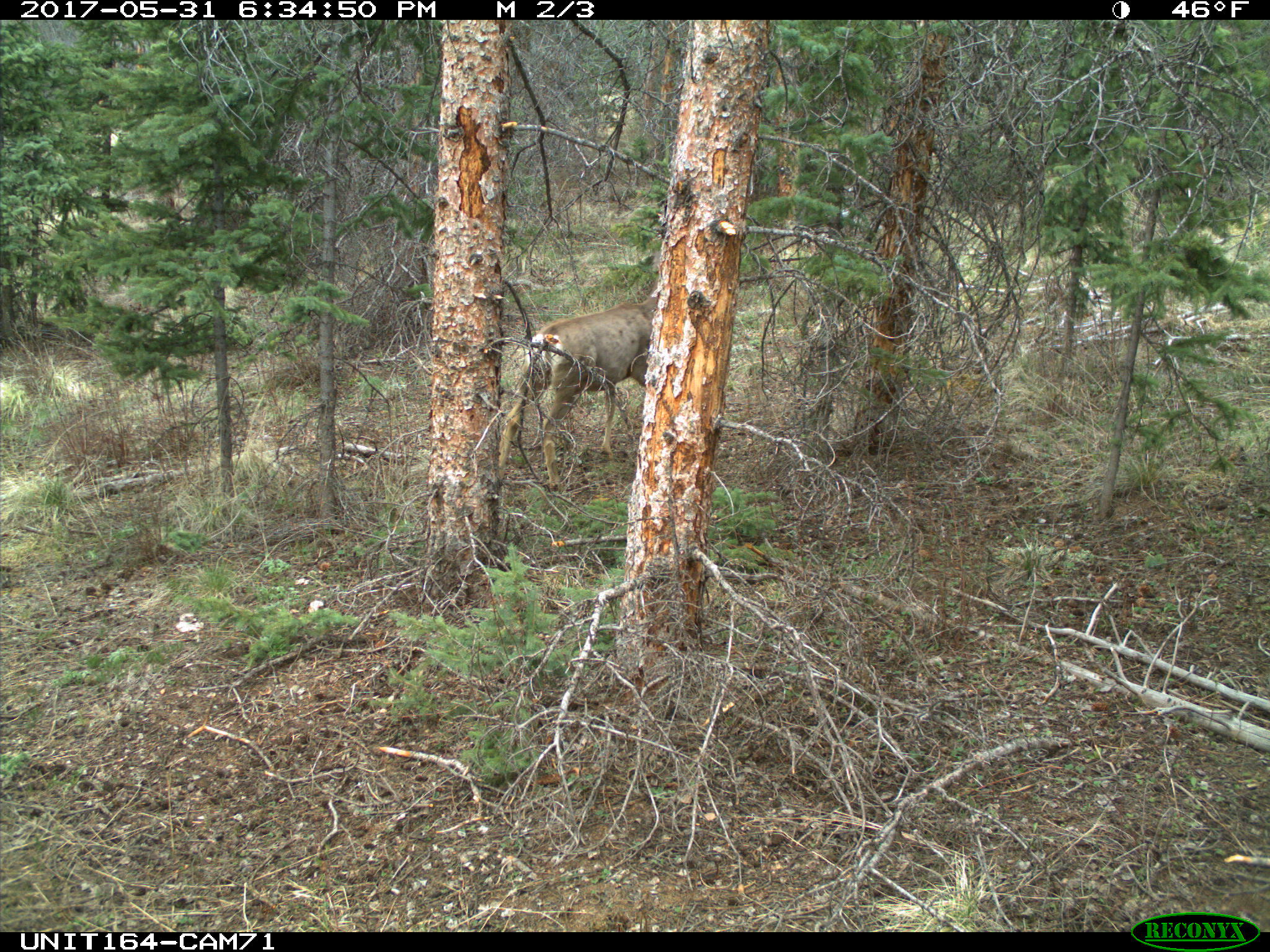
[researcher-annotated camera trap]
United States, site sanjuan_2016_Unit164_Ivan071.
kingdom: Animalia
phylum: Chordata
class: Mammalia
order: Artiodactyla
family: Cervidae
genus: Odocoileus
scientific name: Odocoileus hemionus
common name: mule deer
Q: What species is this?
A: Odocoileus hemionus (mule deer).